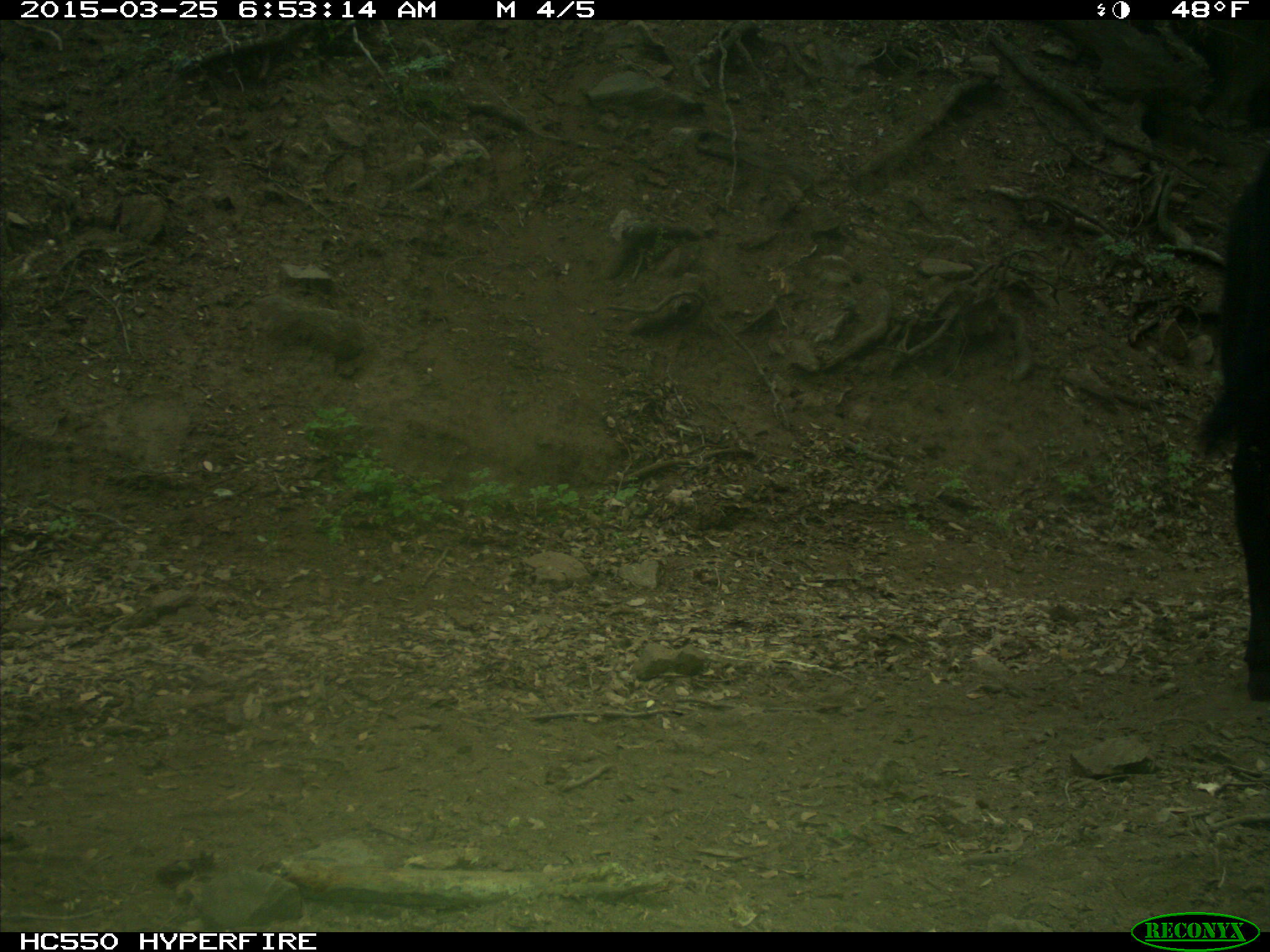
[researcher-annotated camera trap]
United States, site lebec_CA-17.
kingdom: Animalia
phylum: Chordata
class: Mammalia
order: Artiodactyla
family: Bovidae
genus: Bos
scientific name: Bos taurus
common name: domestic cow